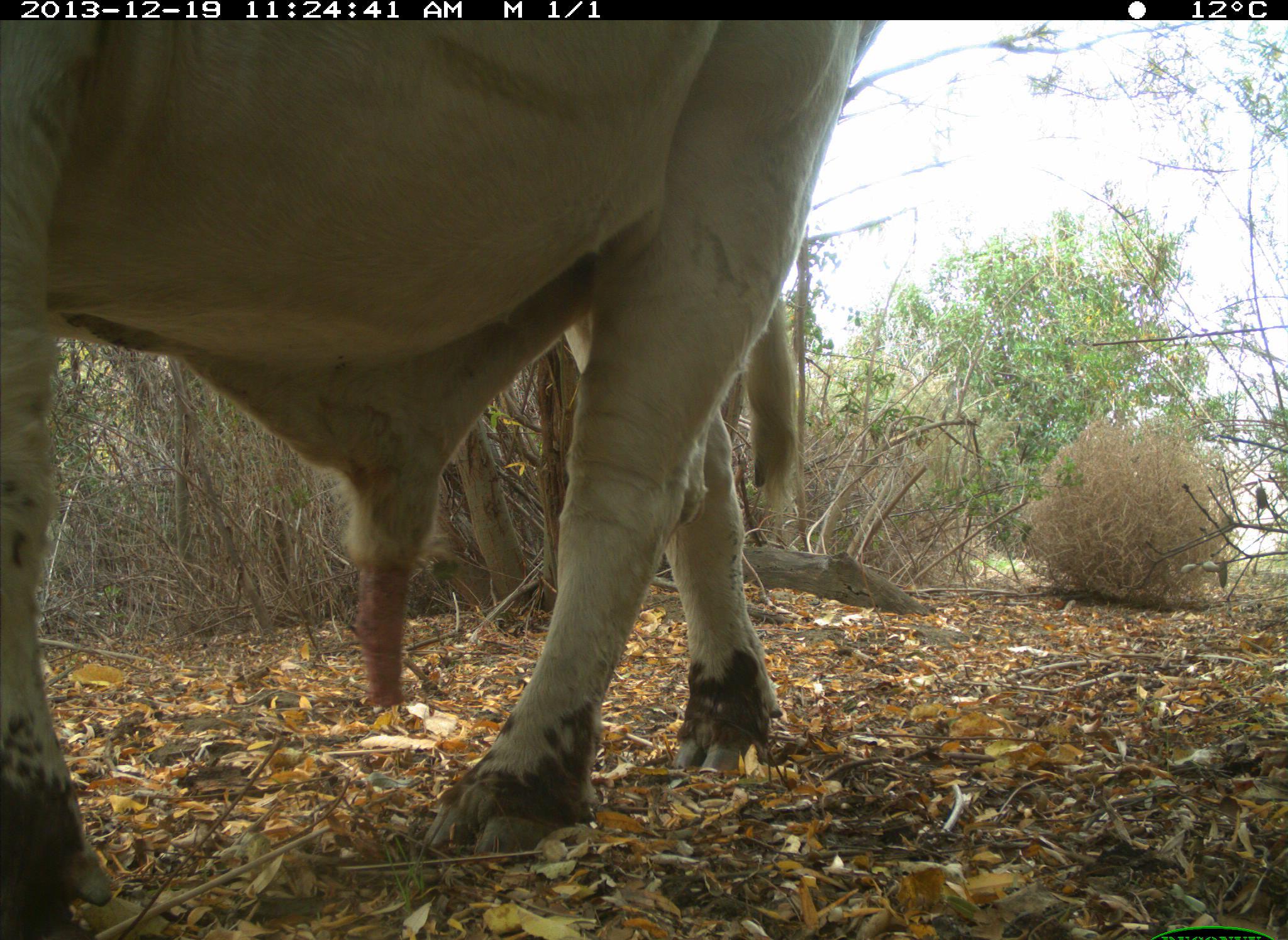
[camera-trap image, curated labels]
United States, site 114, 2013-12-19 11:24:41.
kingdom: Animalia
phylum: Chordata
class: Mammalia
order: Artiodactyla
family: Bovidae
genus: Bos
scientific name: Bos taurus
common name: cow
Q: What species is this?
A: Cow (Bos taurus).